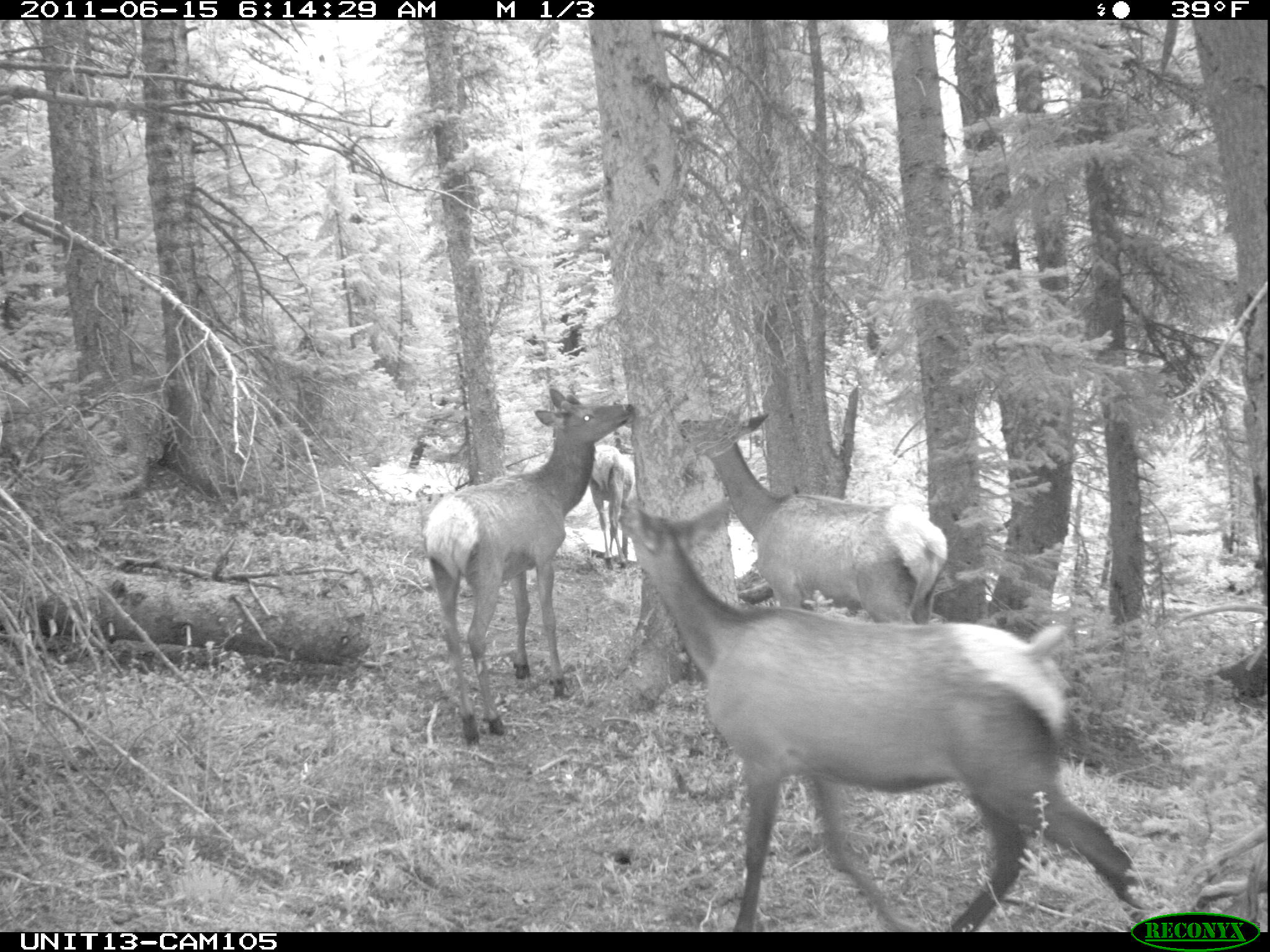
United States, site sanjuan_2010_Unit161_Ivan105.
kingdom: Animalia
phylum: Chordata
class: Mammalia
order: Artiodactyla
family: Cervidae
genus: Cervus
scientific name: Cervus elaphus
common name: red deer